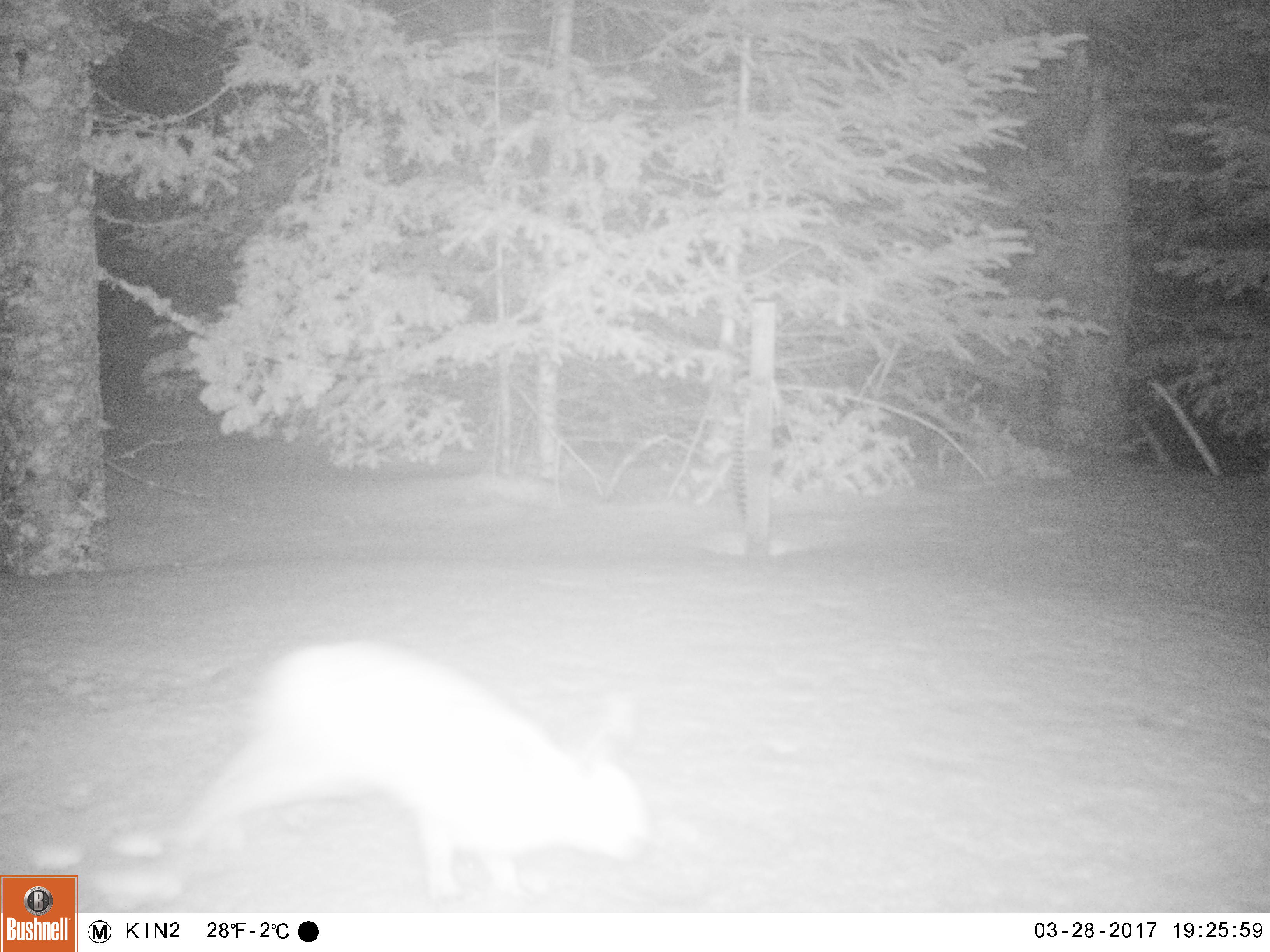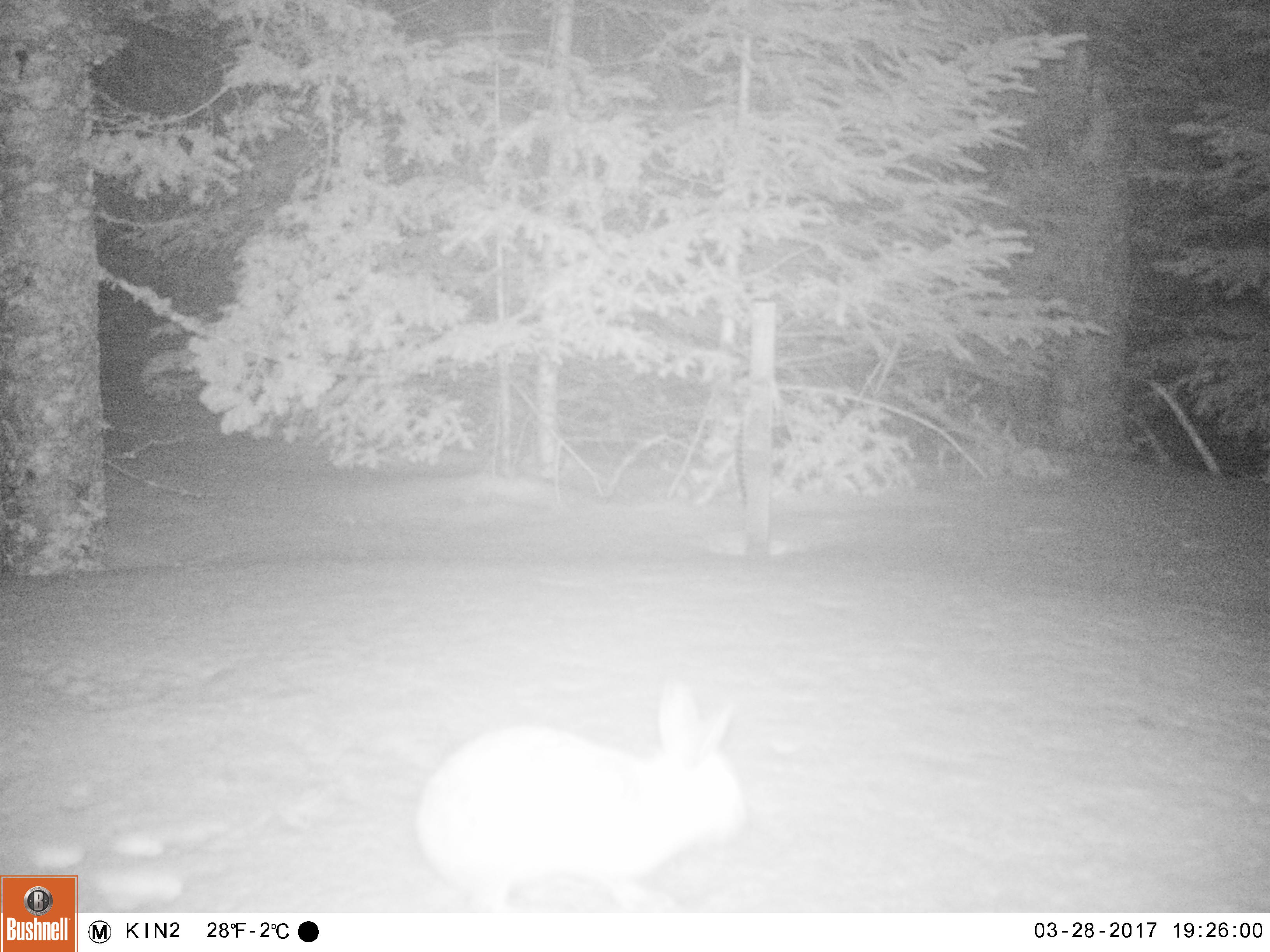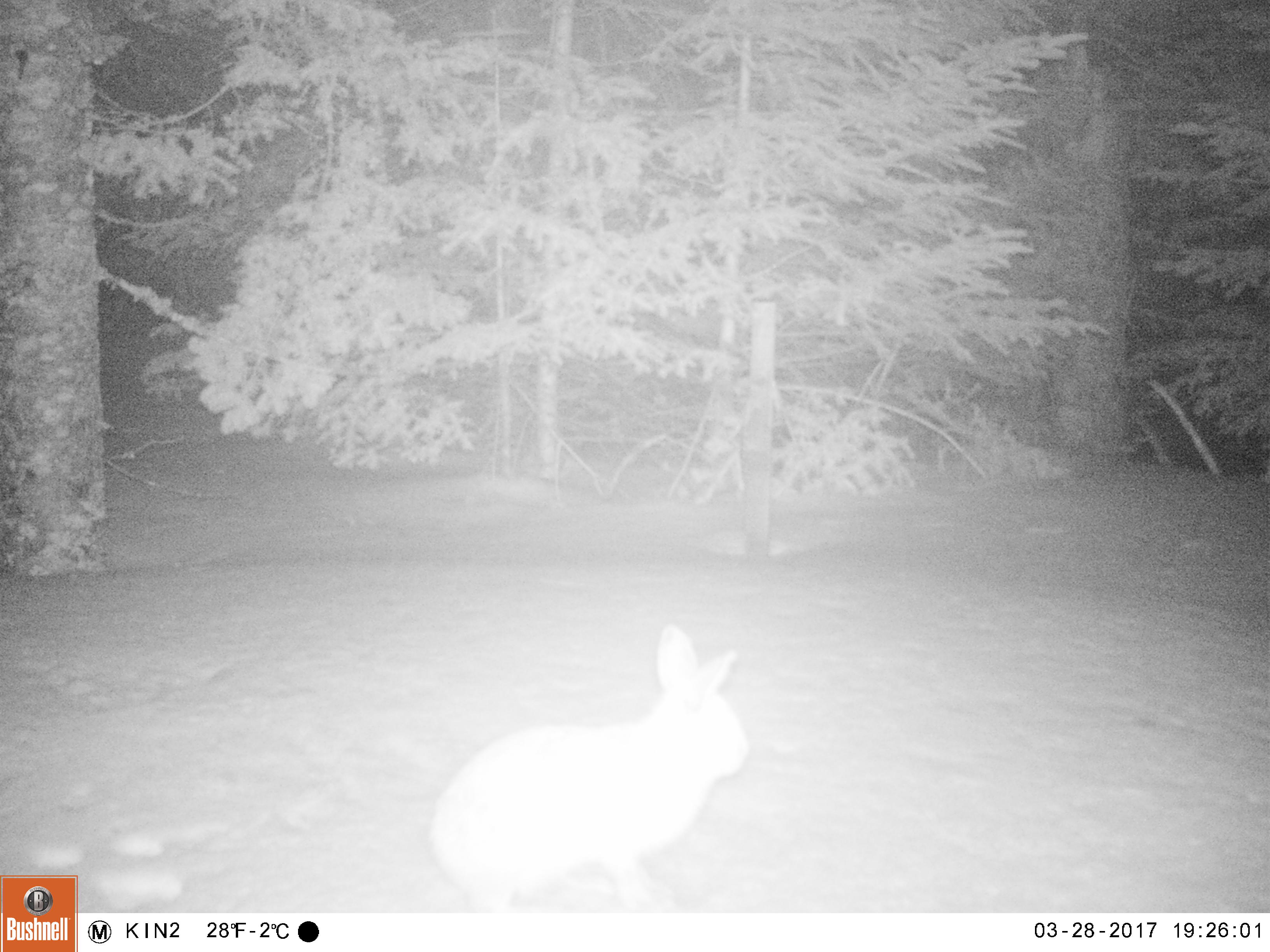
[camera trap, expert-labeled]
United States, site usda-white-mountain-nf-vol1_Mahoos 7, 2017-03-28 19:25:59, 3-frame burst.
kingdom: Animalia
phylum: Chordata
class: Mammalia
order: Lagomorpha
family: Leporidae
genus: Lepus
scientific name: Lepus americanus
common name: snowshoe hare